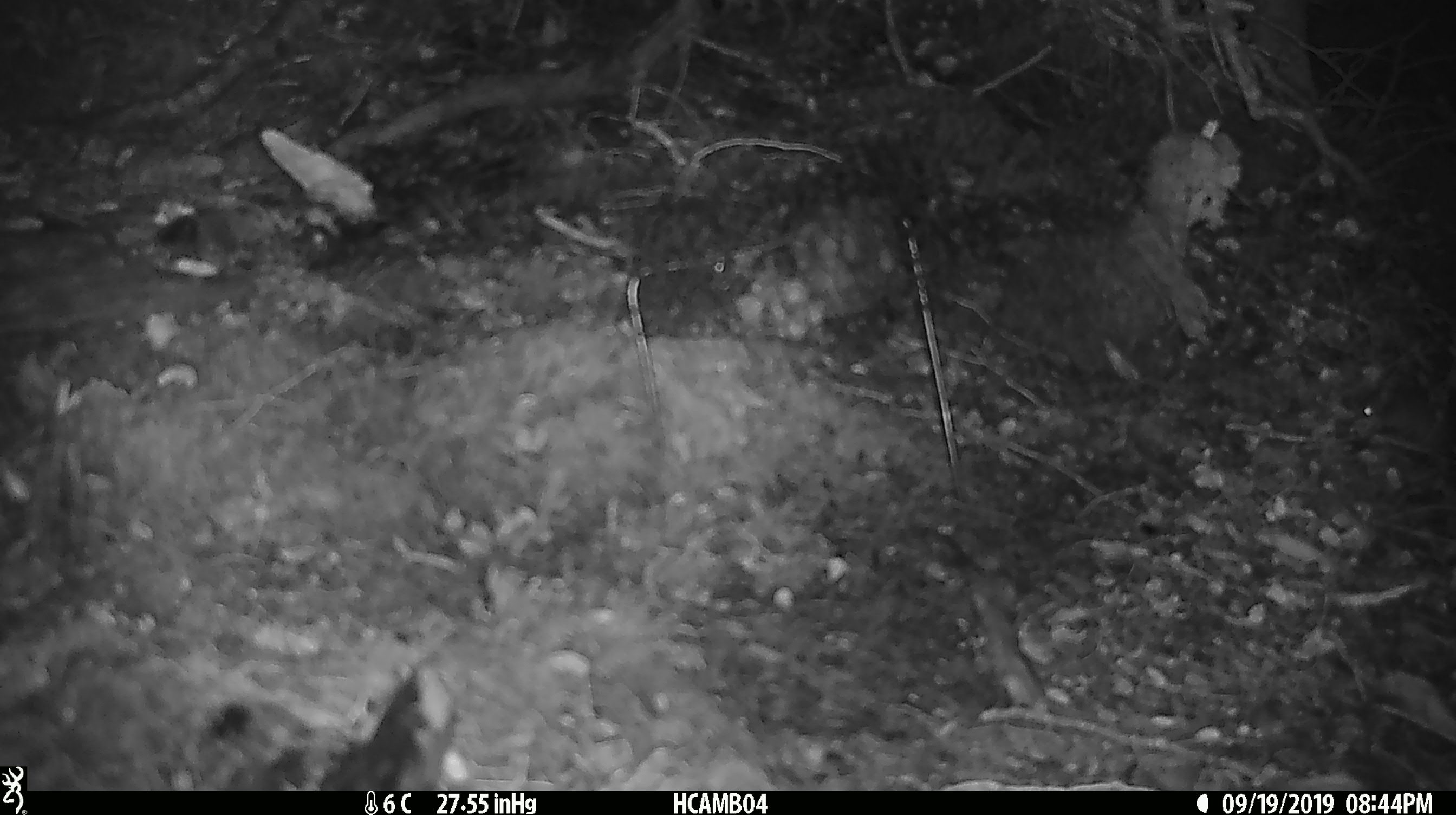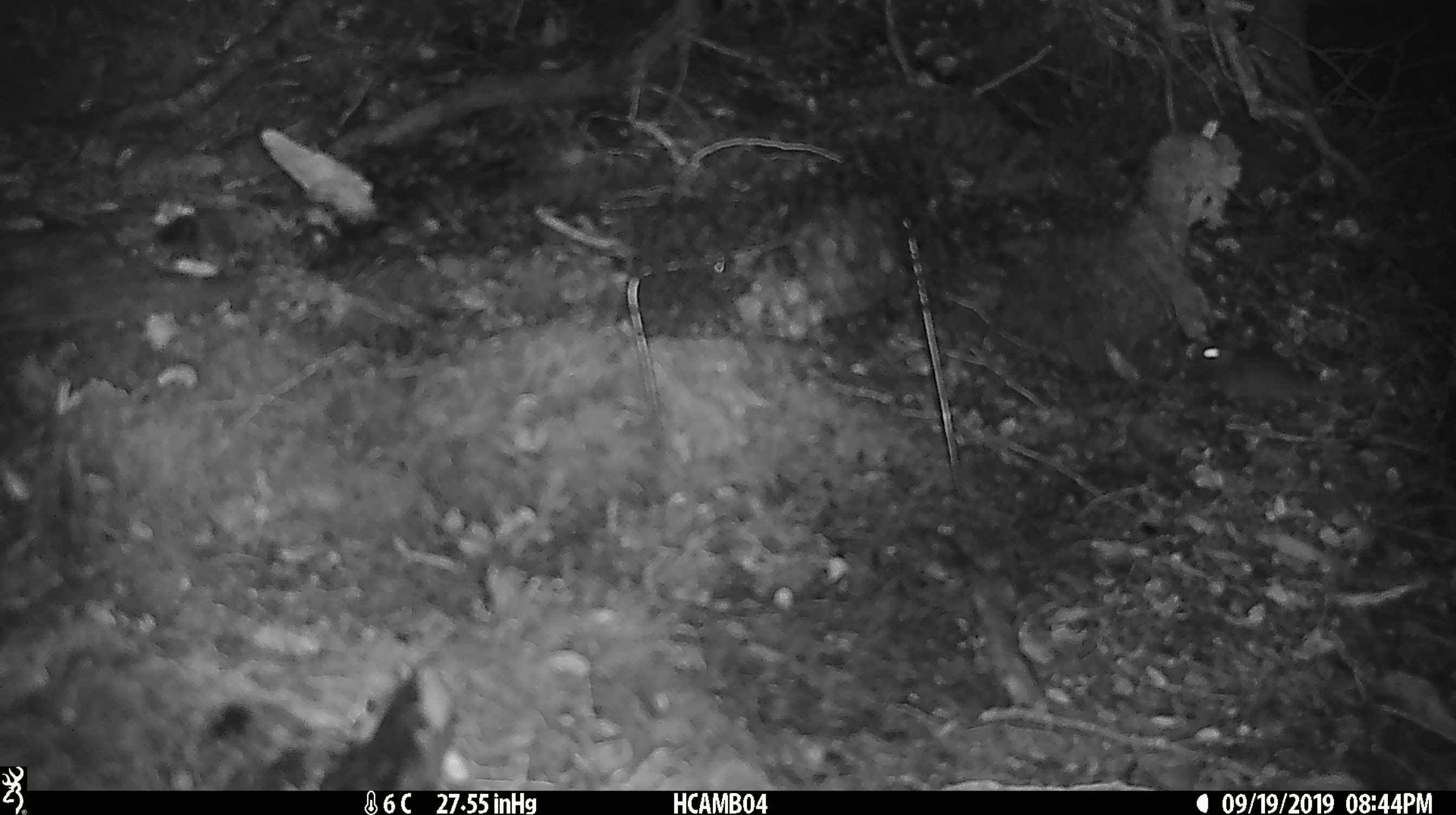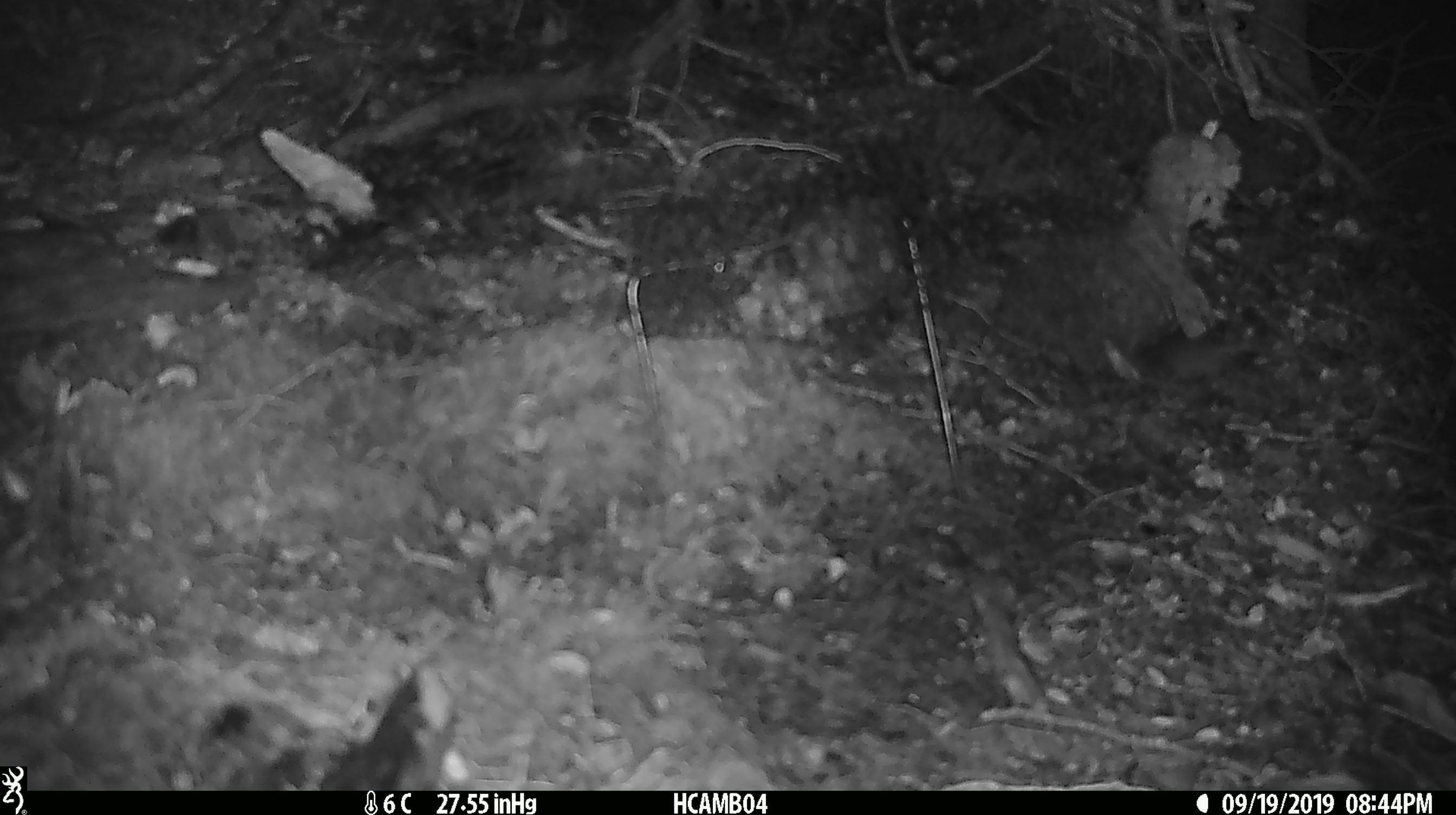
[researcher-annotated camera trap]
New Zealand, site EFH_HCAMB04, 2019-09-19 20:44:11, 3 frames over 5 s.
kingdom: Animalia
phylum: Chordata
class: Mammalia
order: Rodentia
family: Muridae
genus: Mus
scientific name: Mus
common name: mouse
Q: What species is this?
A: Mouse (Mus).